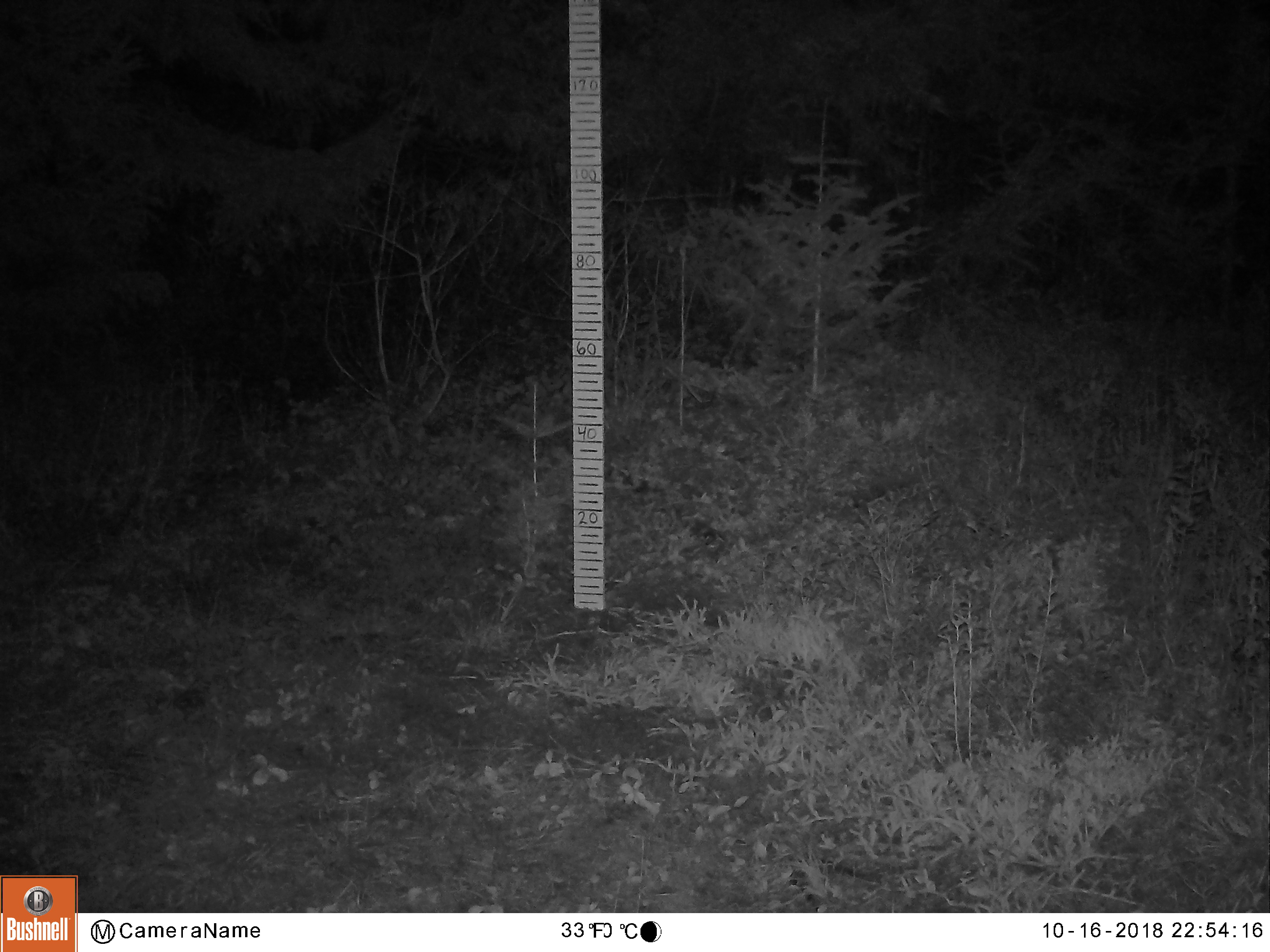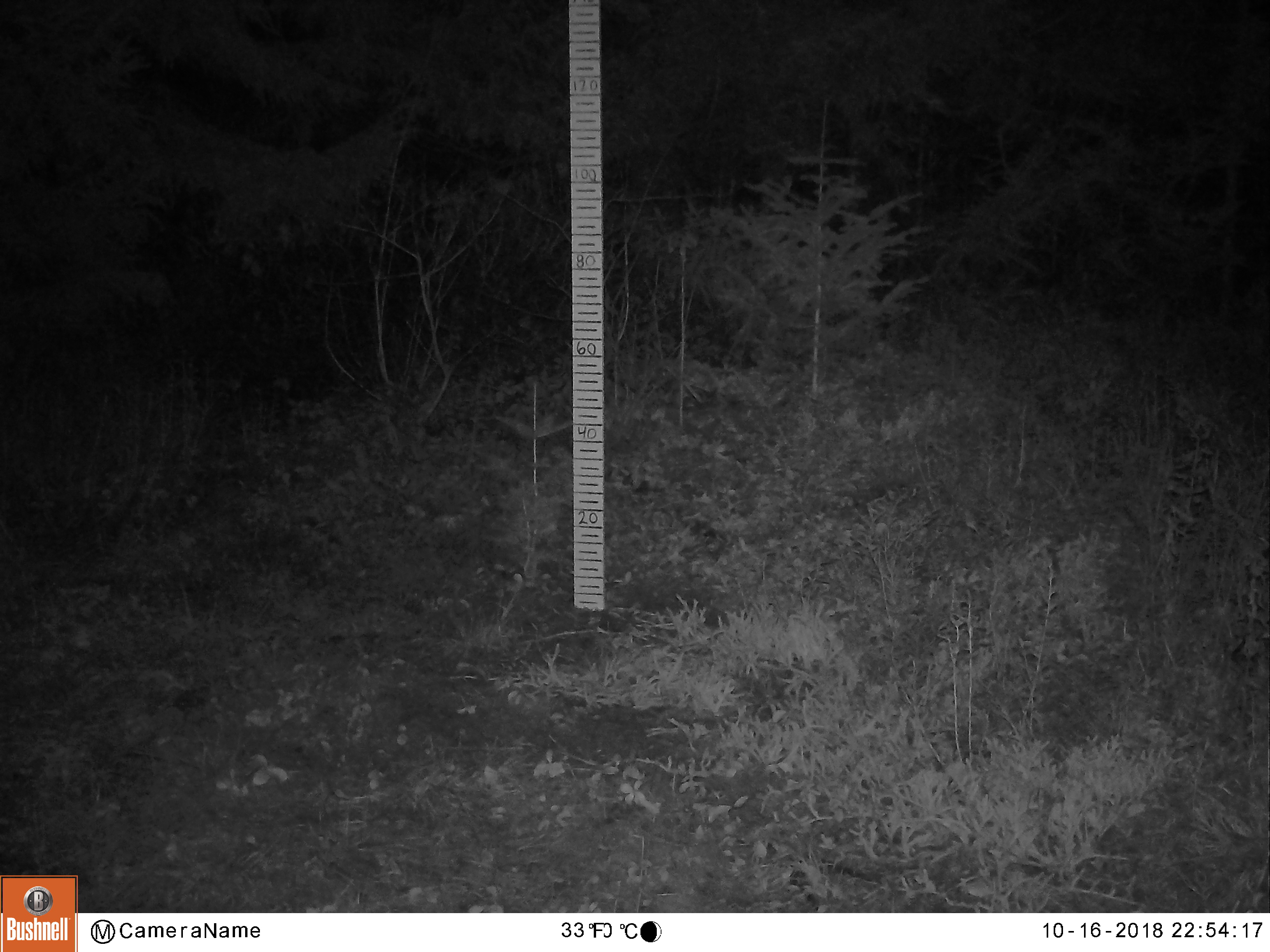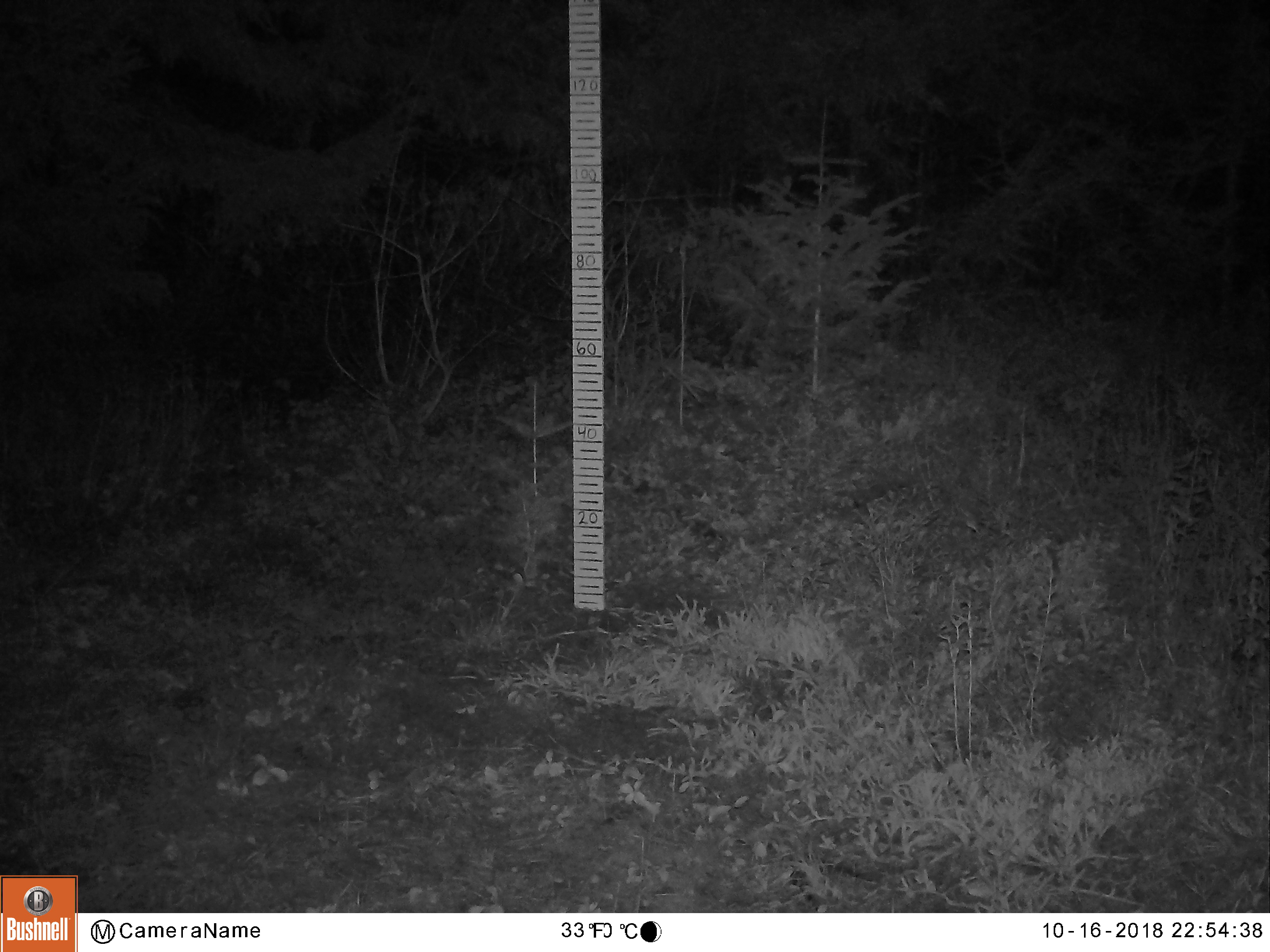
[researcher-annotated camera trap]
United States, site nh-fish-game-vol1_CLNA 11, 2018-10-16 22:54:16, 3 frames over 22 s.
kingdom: Animalia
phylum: Chordata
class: Mammalia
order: Lagomorpha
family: Leporidae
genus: Lepus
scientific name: Lepus americanus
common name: snowshoe hare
Snowshoe hare (Lepus americanus).